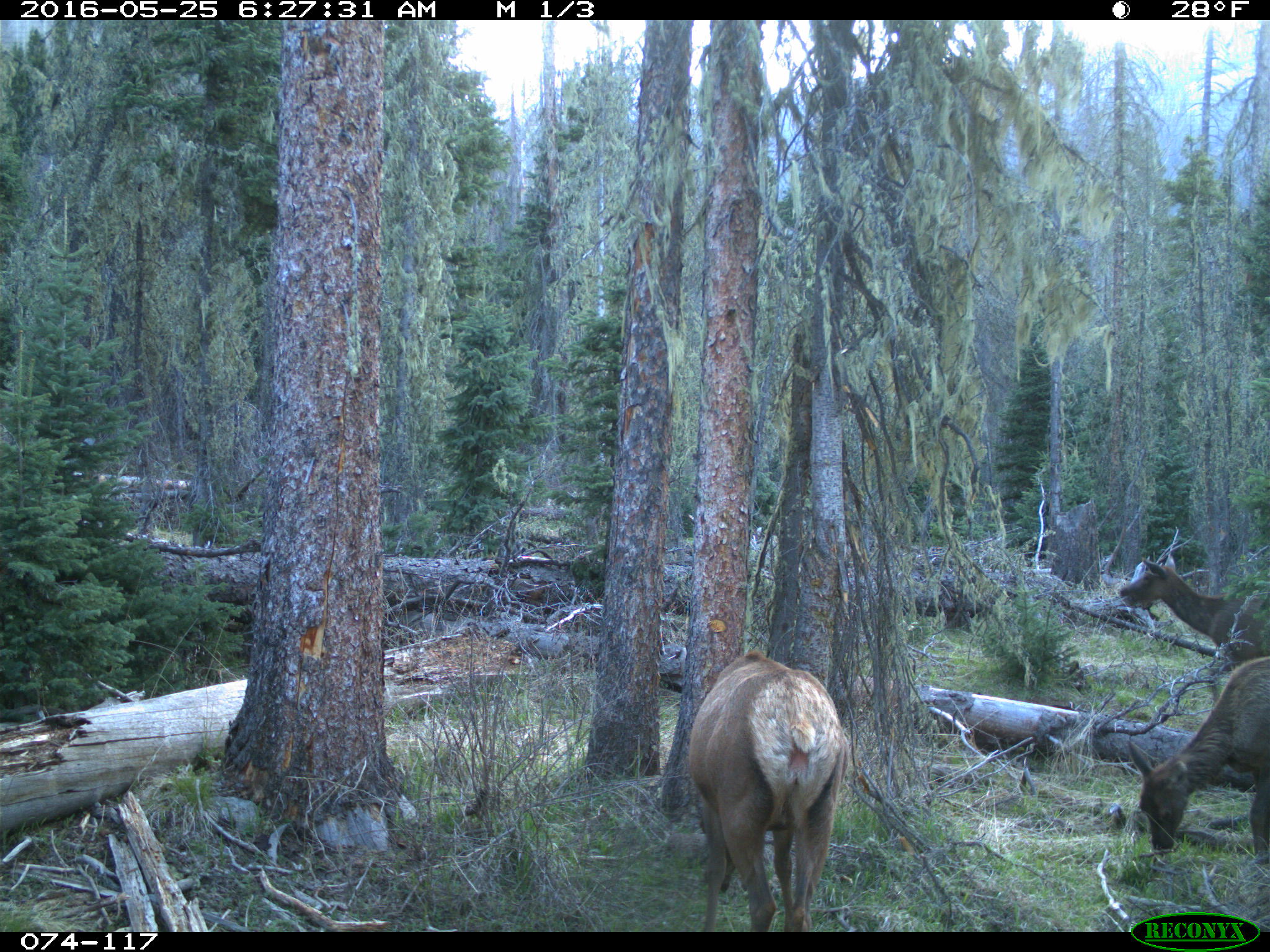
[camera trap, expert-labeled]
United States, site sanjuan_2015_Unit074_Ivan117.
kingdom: Animalia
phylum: Chordata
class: Mammalia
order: Artiodactyla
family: Cervidae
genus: Cervus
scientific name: Cervus elaphus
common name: red deer